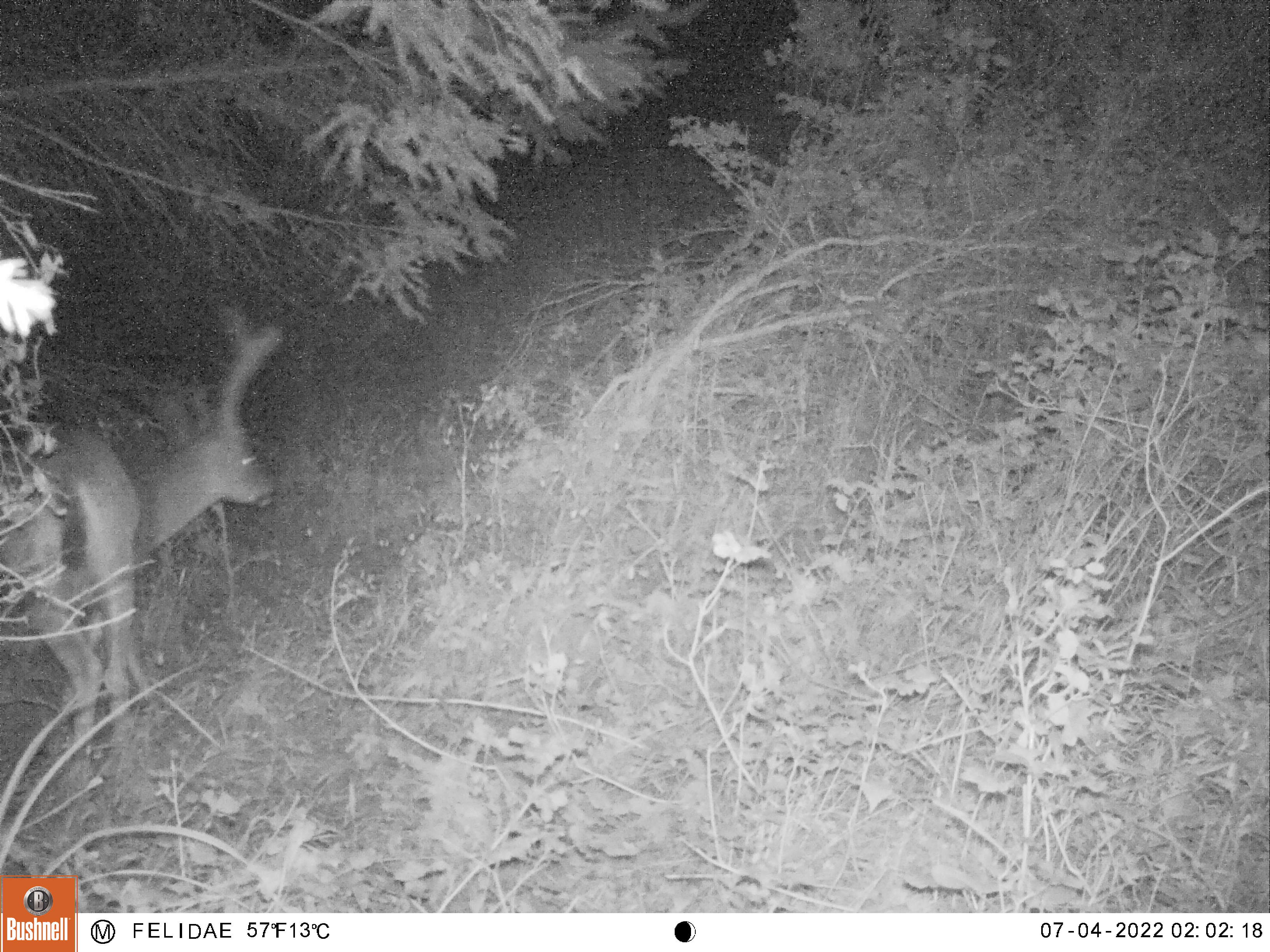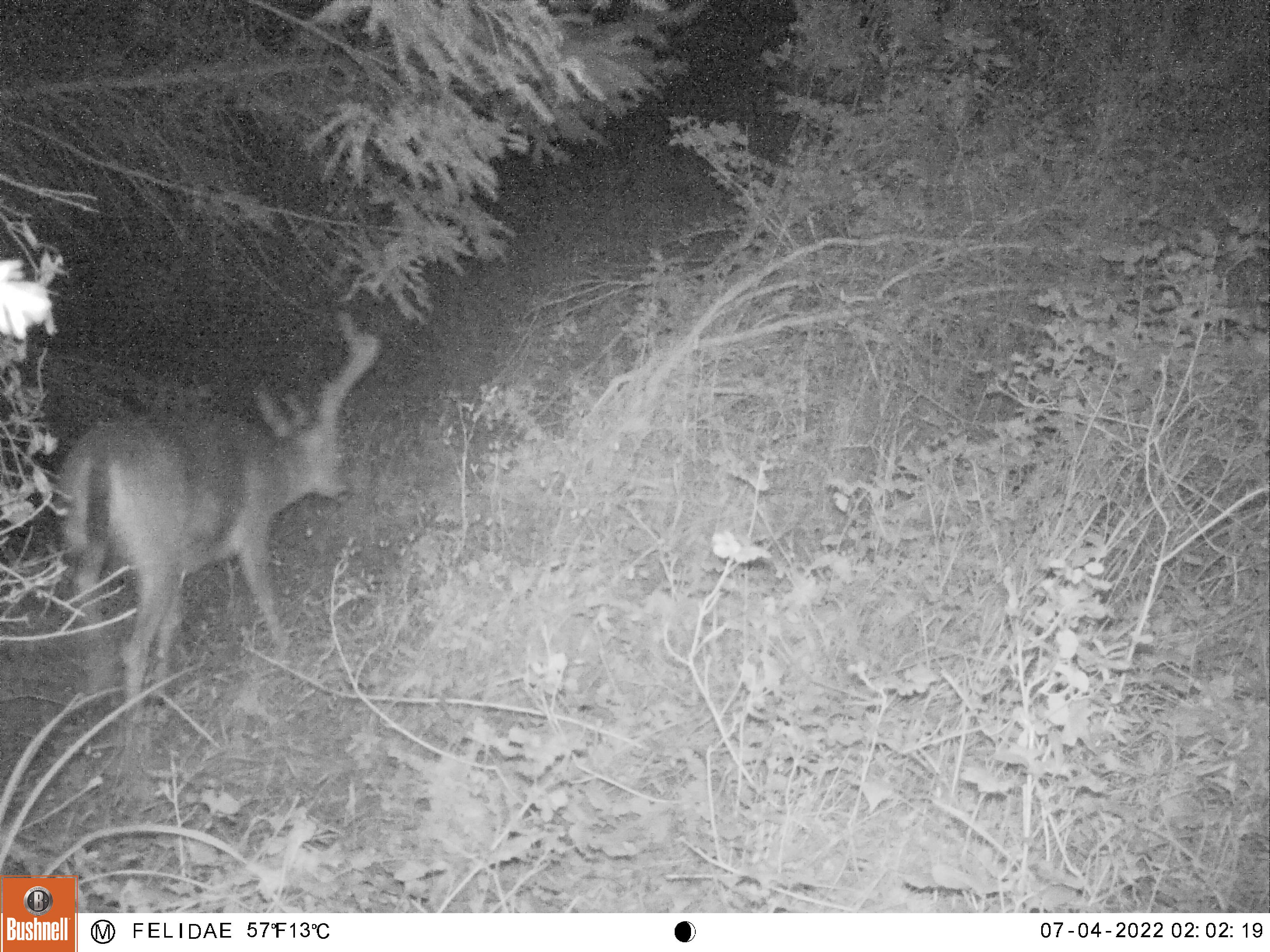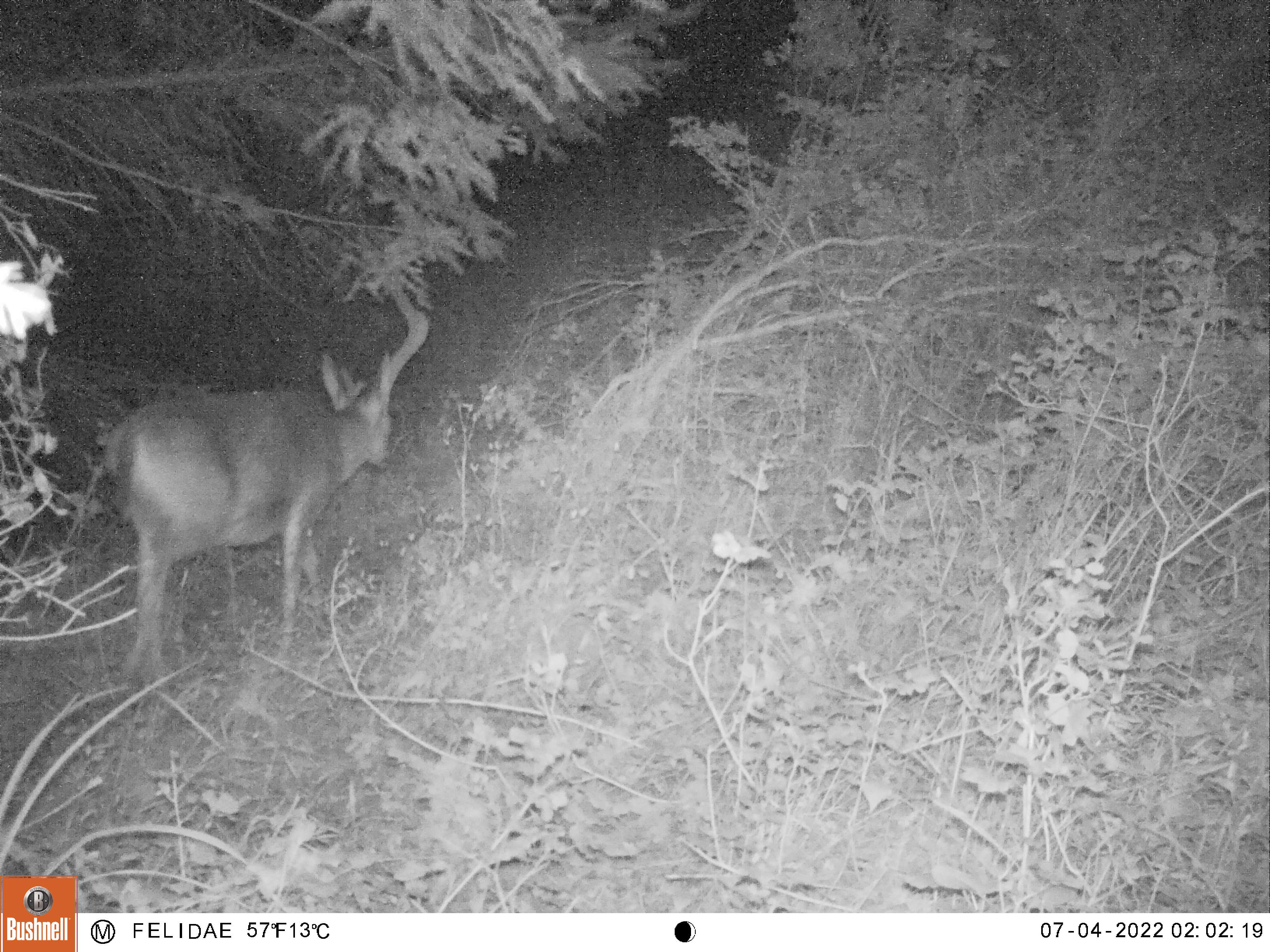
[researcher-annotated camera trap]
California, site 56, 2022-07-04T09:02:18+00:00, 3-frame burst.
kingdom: Animalia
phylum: Chordata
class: Mammalia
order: Artiodactyla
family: Cervidae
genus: Odocoileus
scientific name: Odocoileus hemionus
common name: mule deer